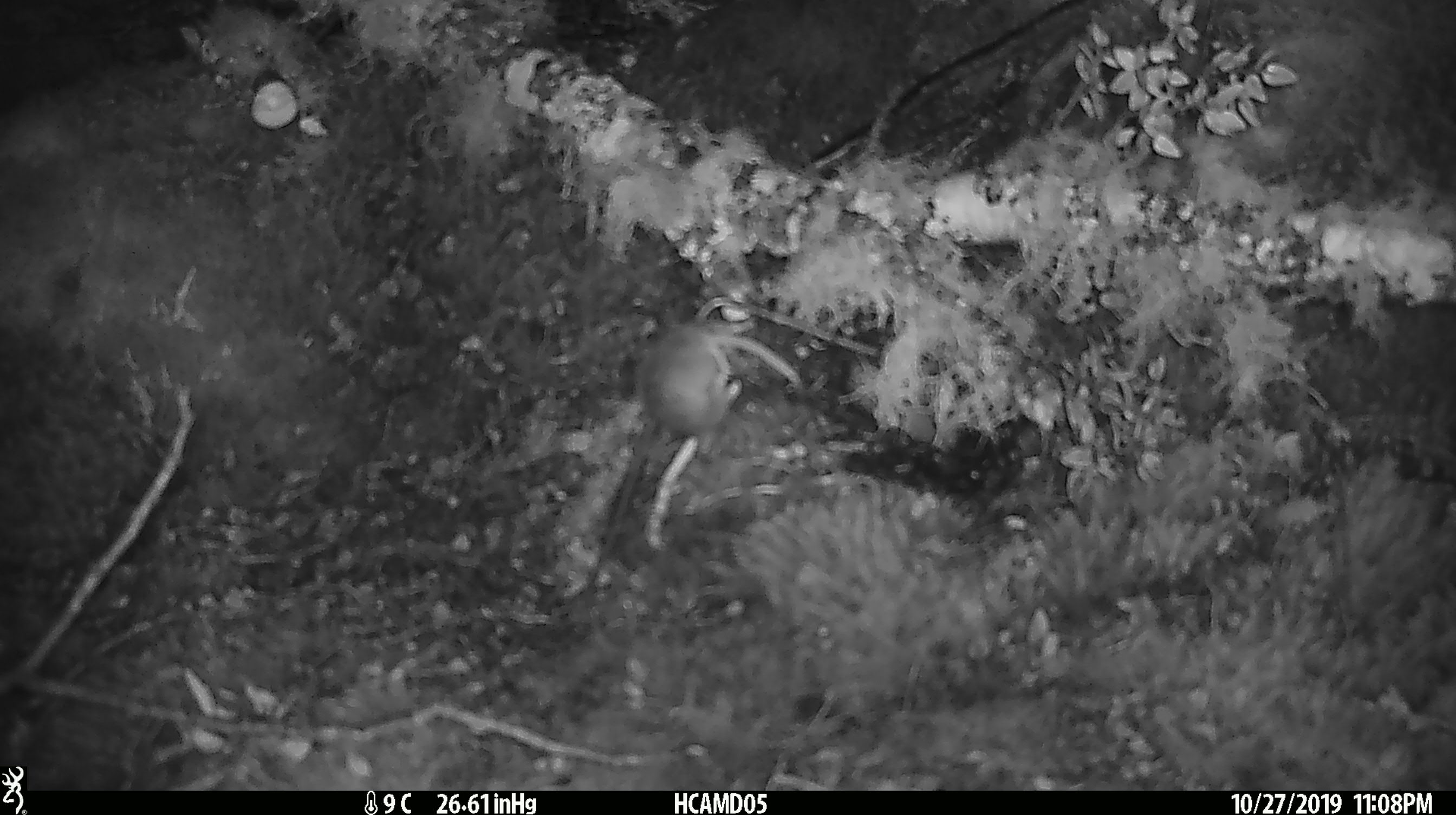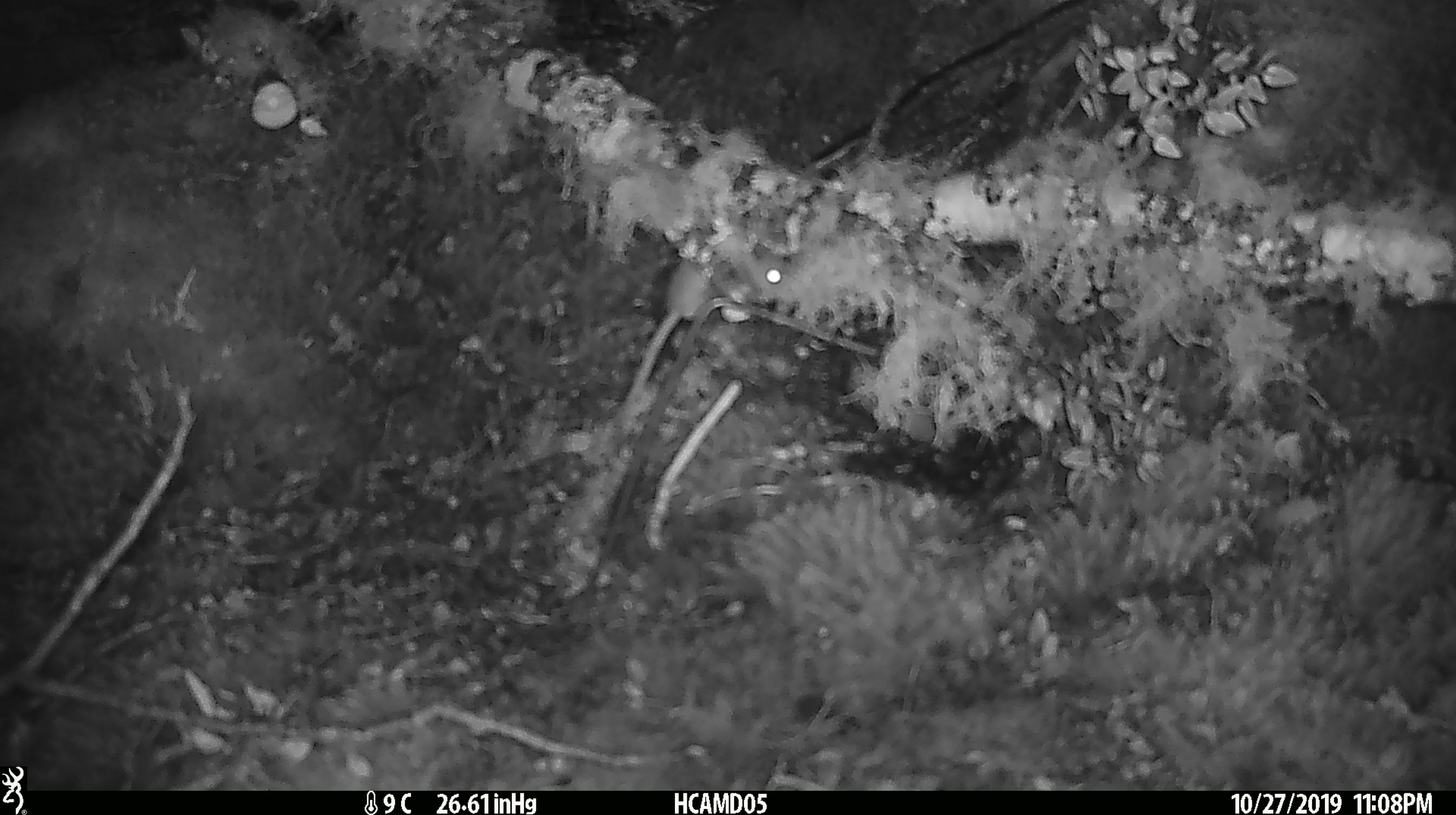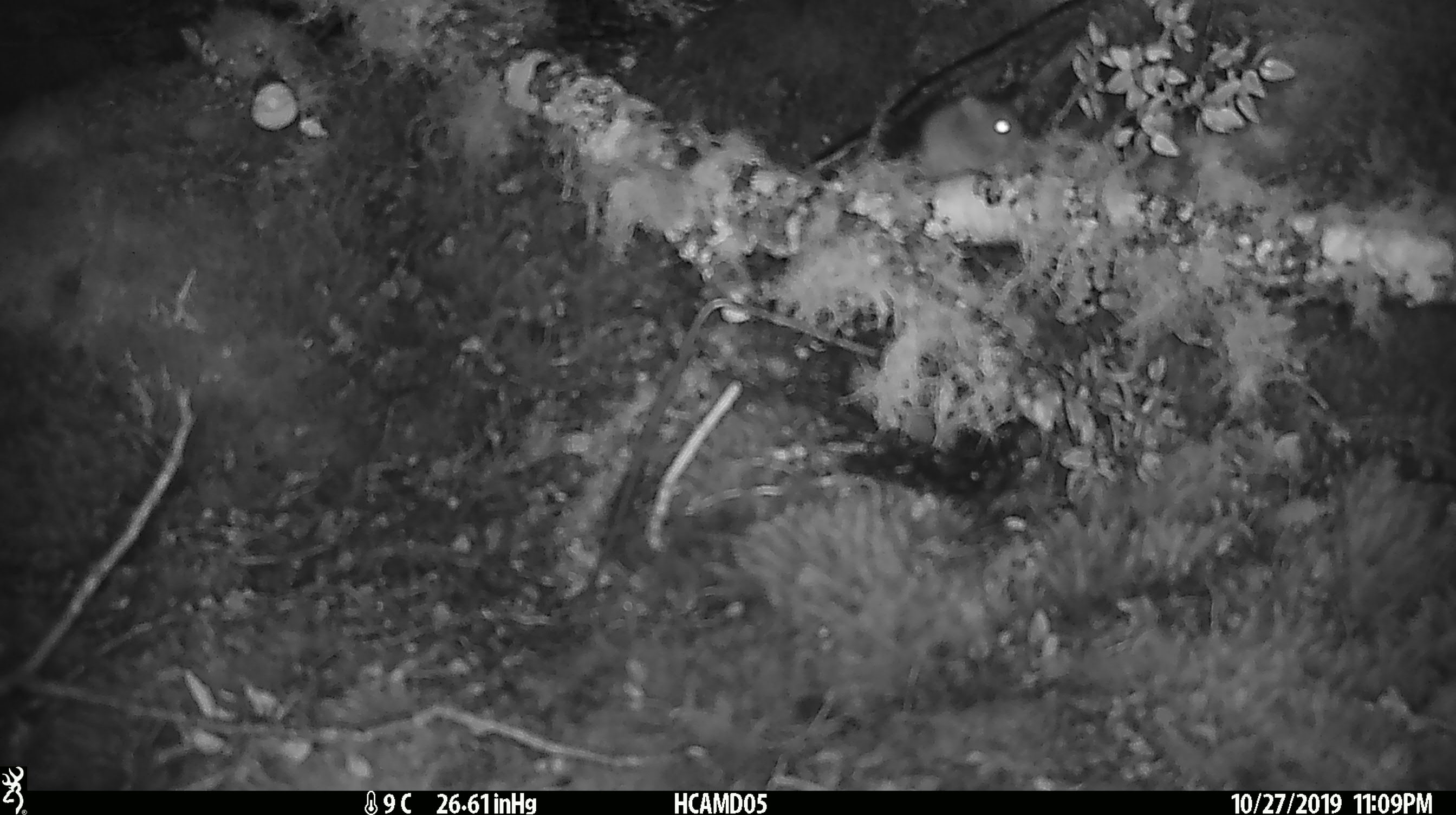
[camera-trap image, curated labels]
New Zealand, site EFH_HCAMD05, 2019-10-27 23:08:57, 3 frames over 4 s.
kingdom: Animalia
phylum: Chordata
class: Mammalia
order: Rodentia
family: Muridae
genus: Mus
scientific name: Mus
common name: mouse